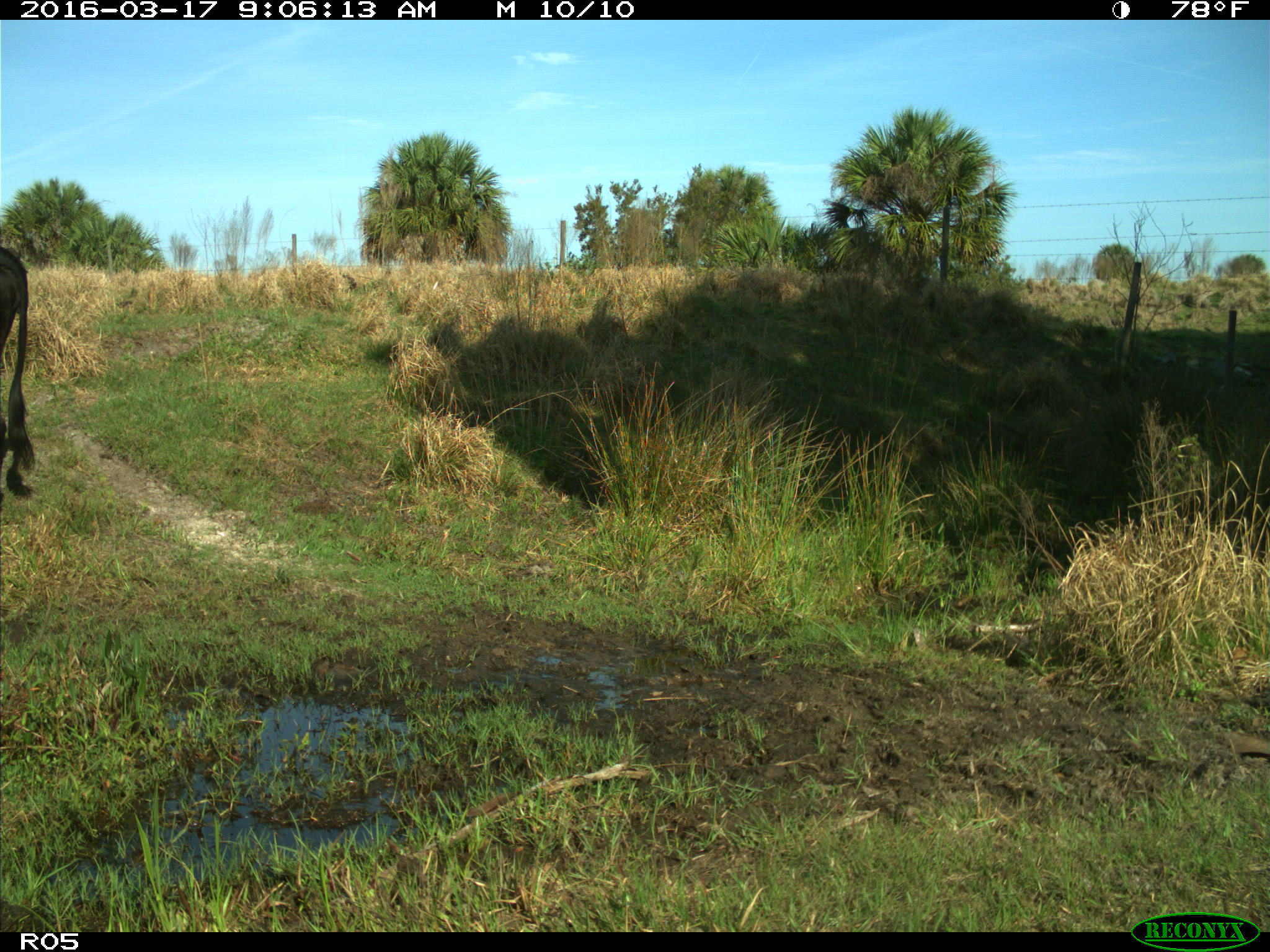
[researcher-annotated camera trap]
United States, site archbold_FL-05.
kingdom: Animalia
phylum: Chordata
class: Mammalia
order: Artiodactyla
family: Bovidae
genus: Bos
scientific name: Bos taurus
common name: domestic cow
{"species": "Bos taurus (domestic cow)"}